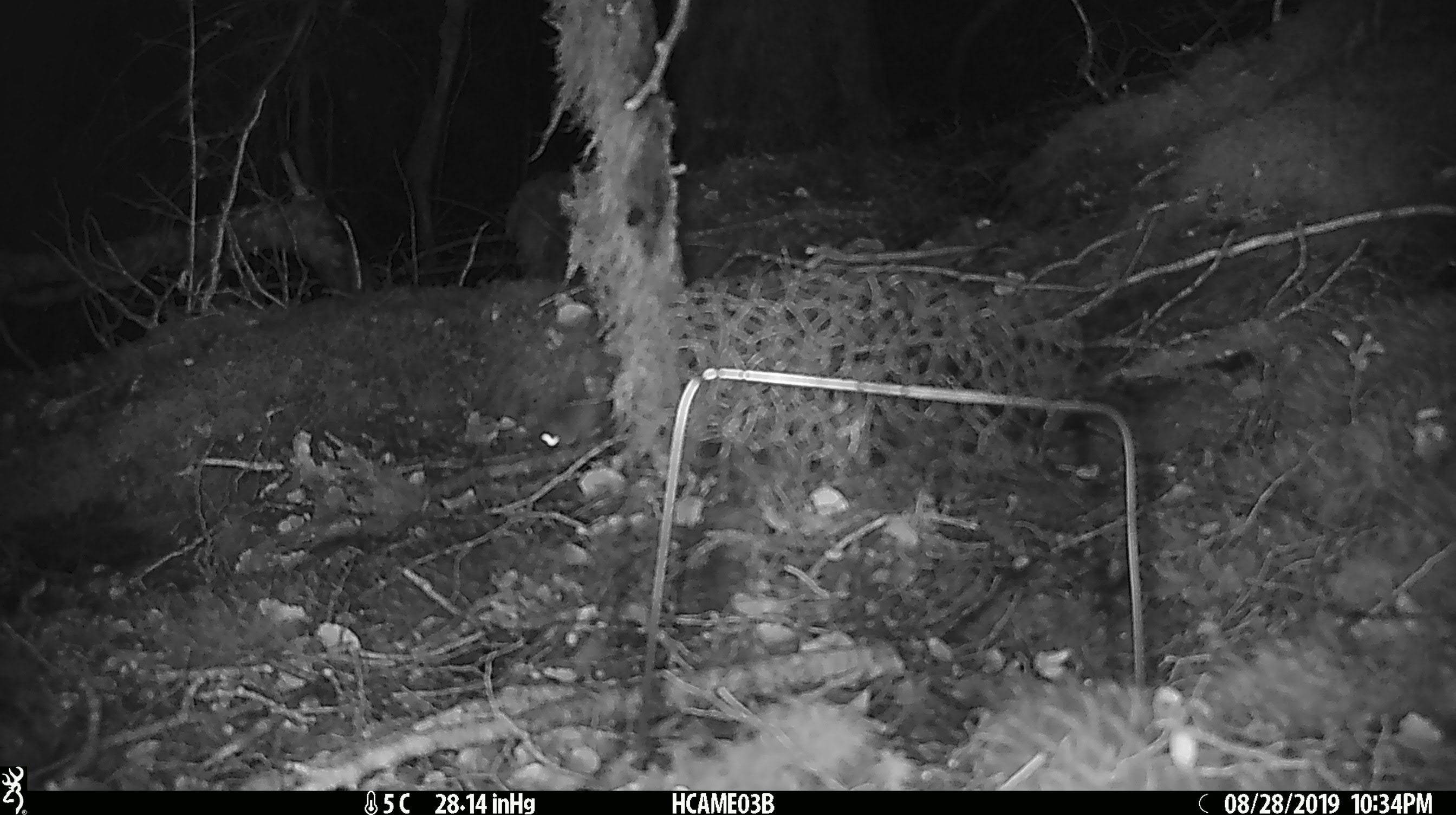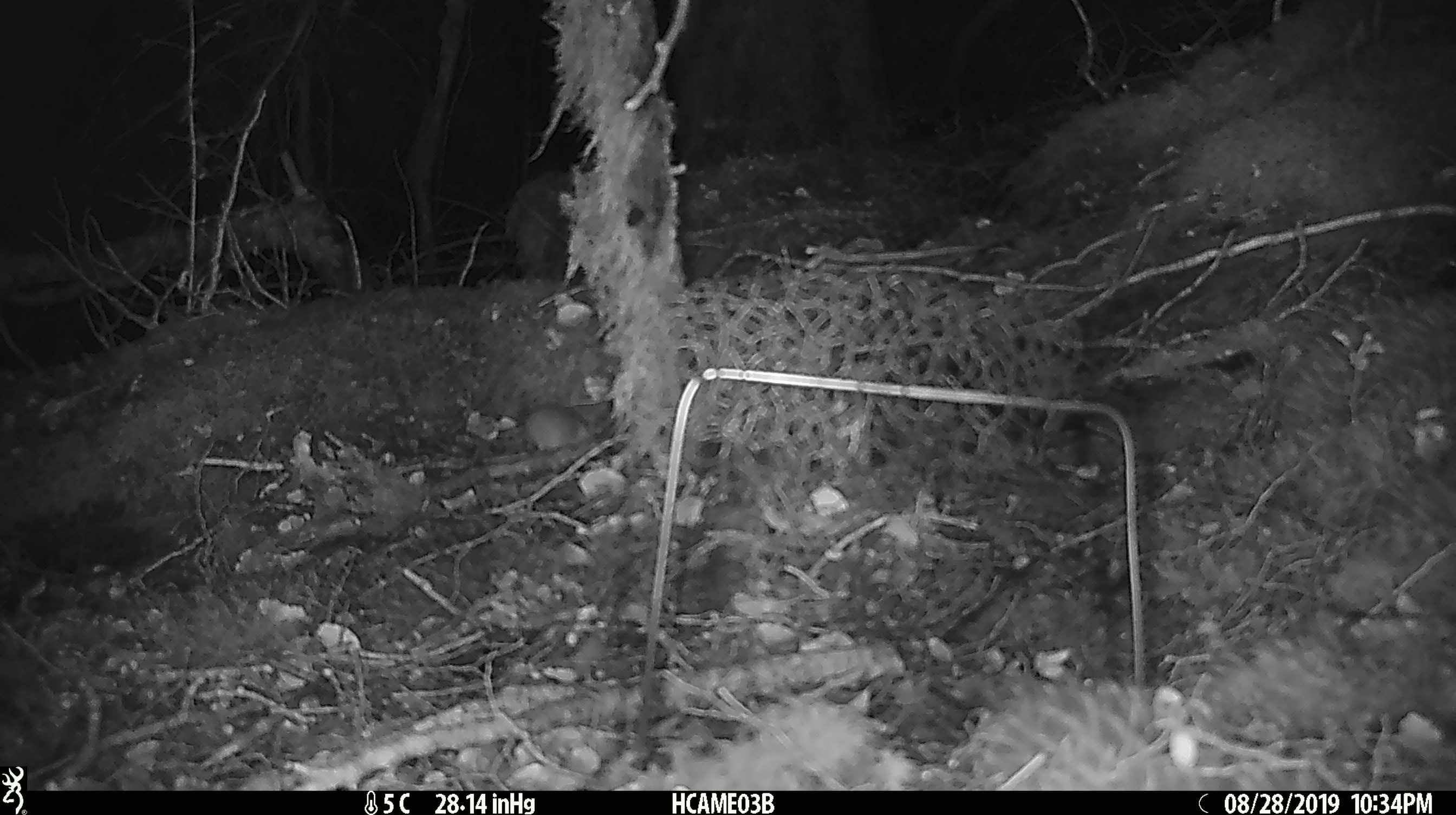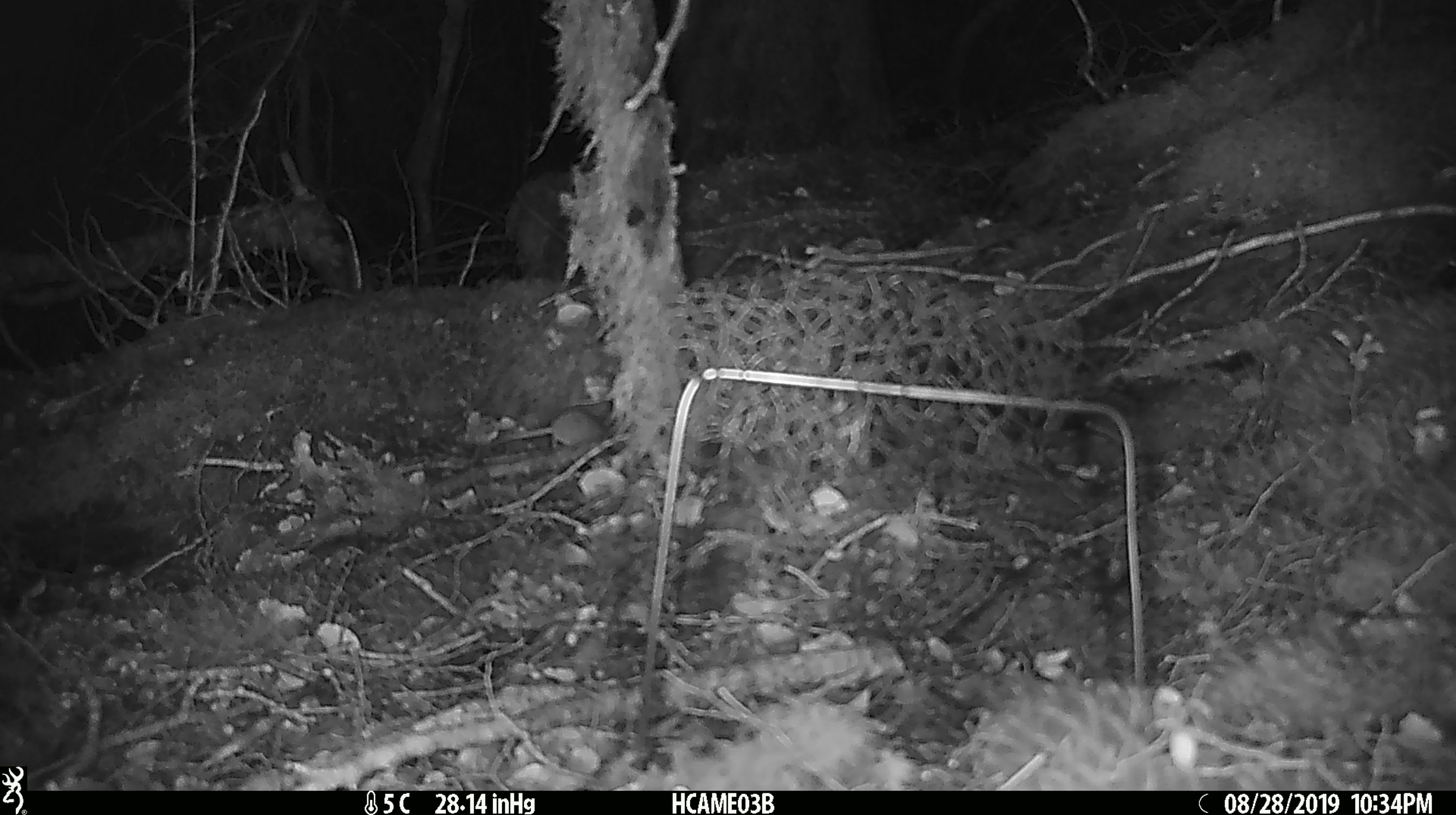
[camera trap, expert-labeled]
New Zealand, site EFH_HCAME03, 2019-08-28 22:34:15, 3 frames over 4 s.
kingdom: Animalia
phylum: Chordata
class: Mammalia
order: Rodentia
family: Muridae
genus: Mus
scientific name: Mus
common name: mouse